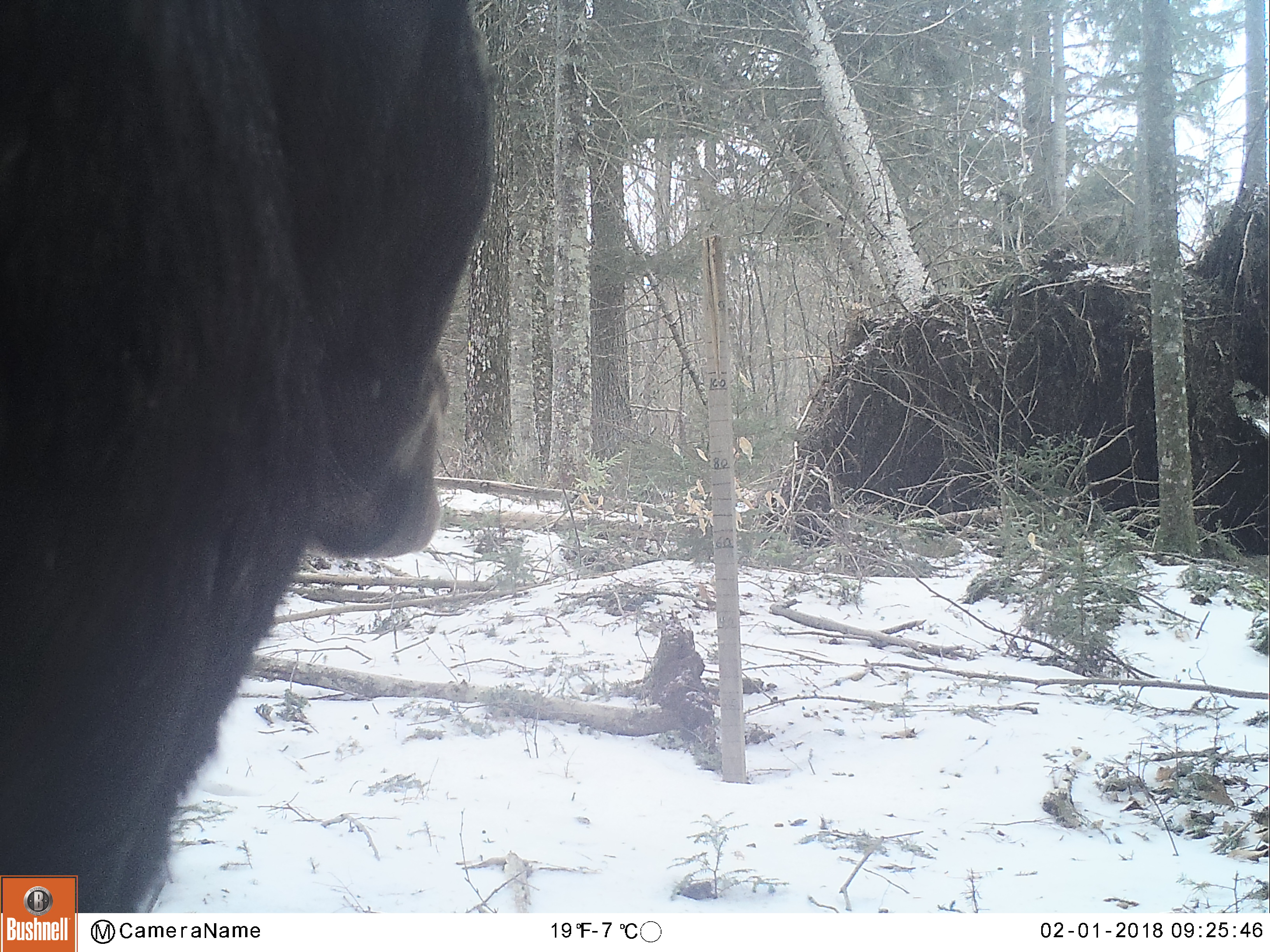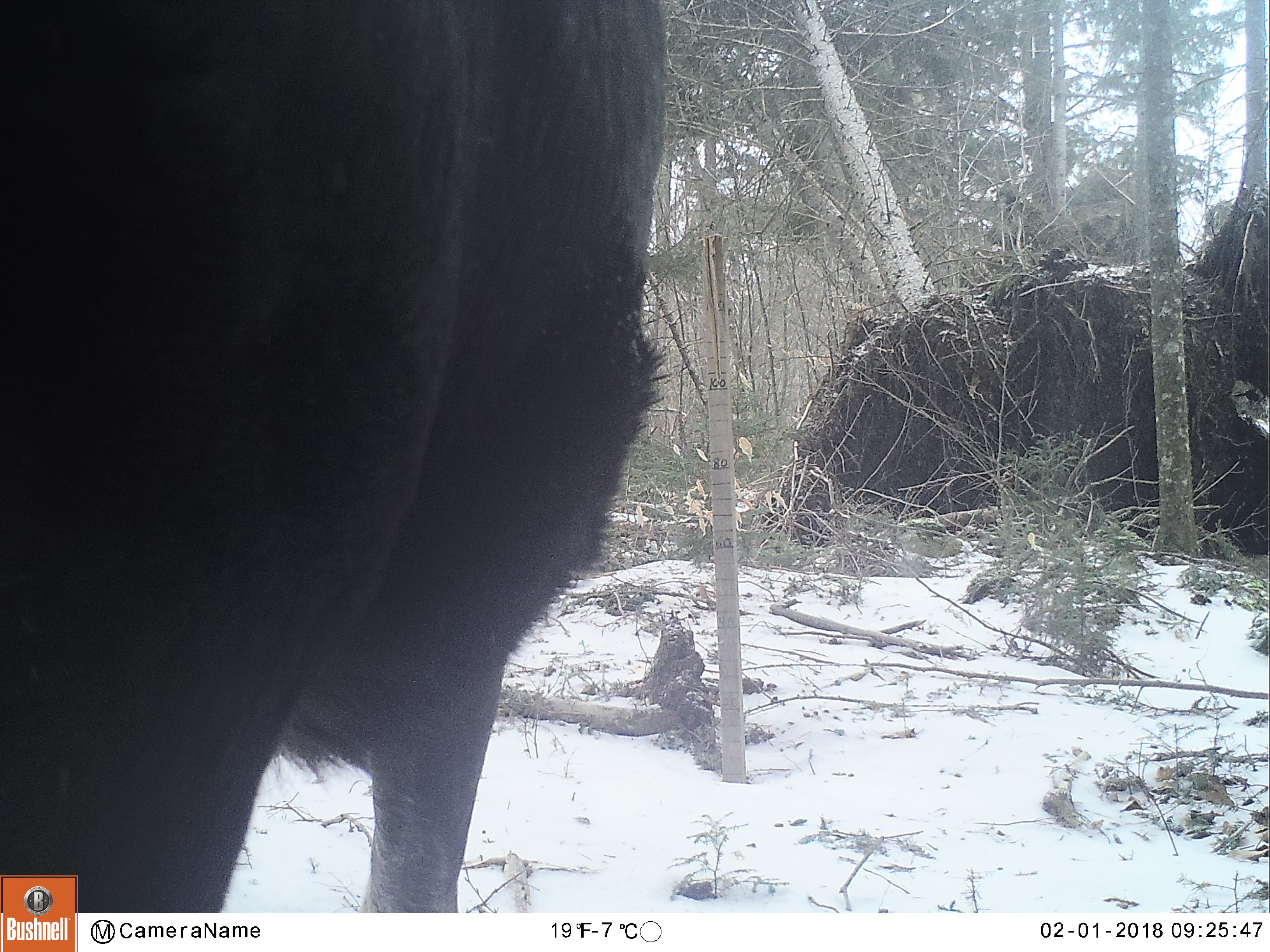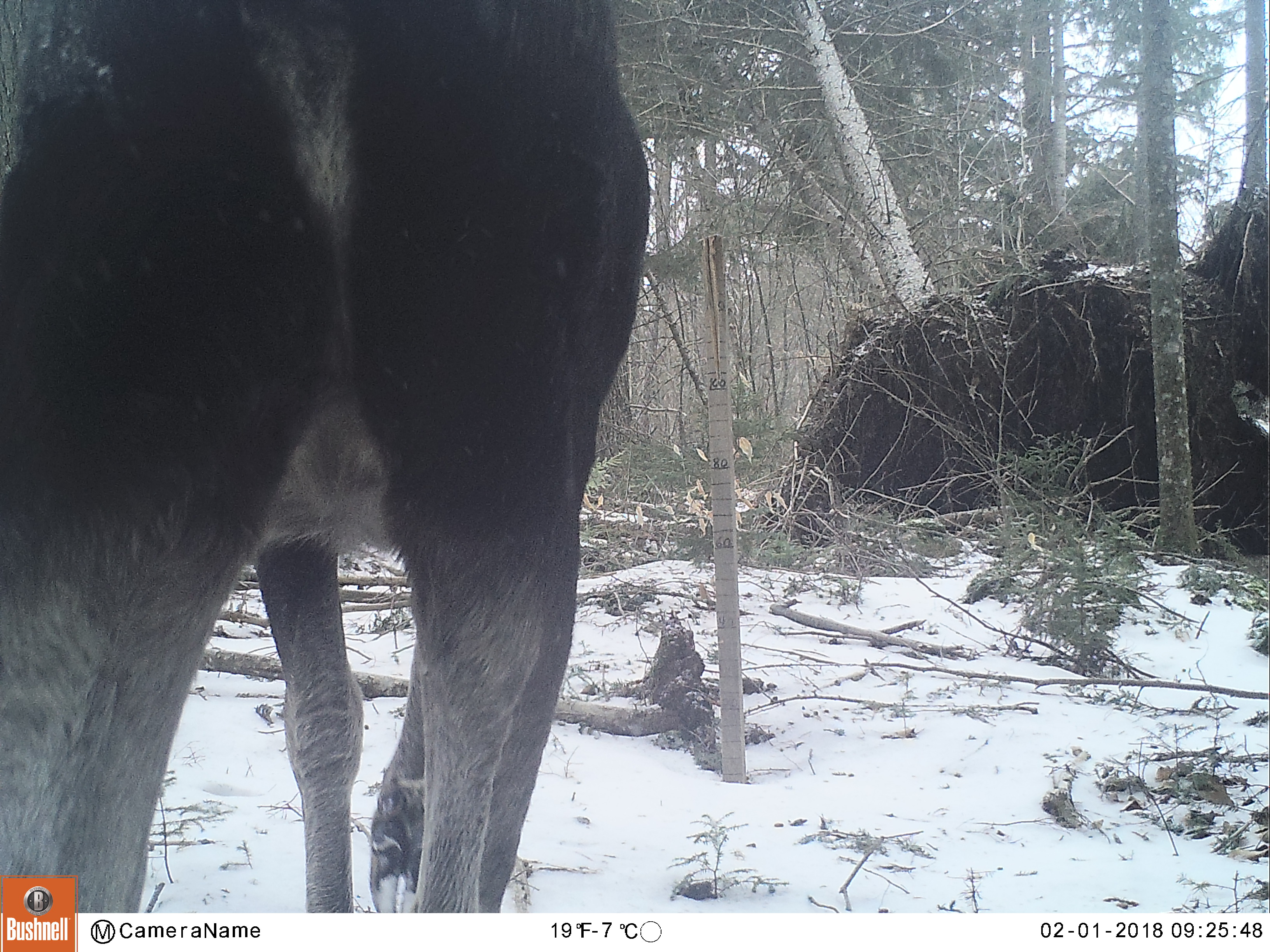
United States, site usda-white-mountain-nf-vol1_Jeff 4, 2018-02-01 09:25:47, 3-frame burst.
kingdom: Animalia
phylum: Chordata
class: Mammalia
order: Artiodactyla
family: Cervidae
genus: Alces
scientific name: Alces alces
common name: moose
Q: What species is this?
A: Moose (Alces alces).